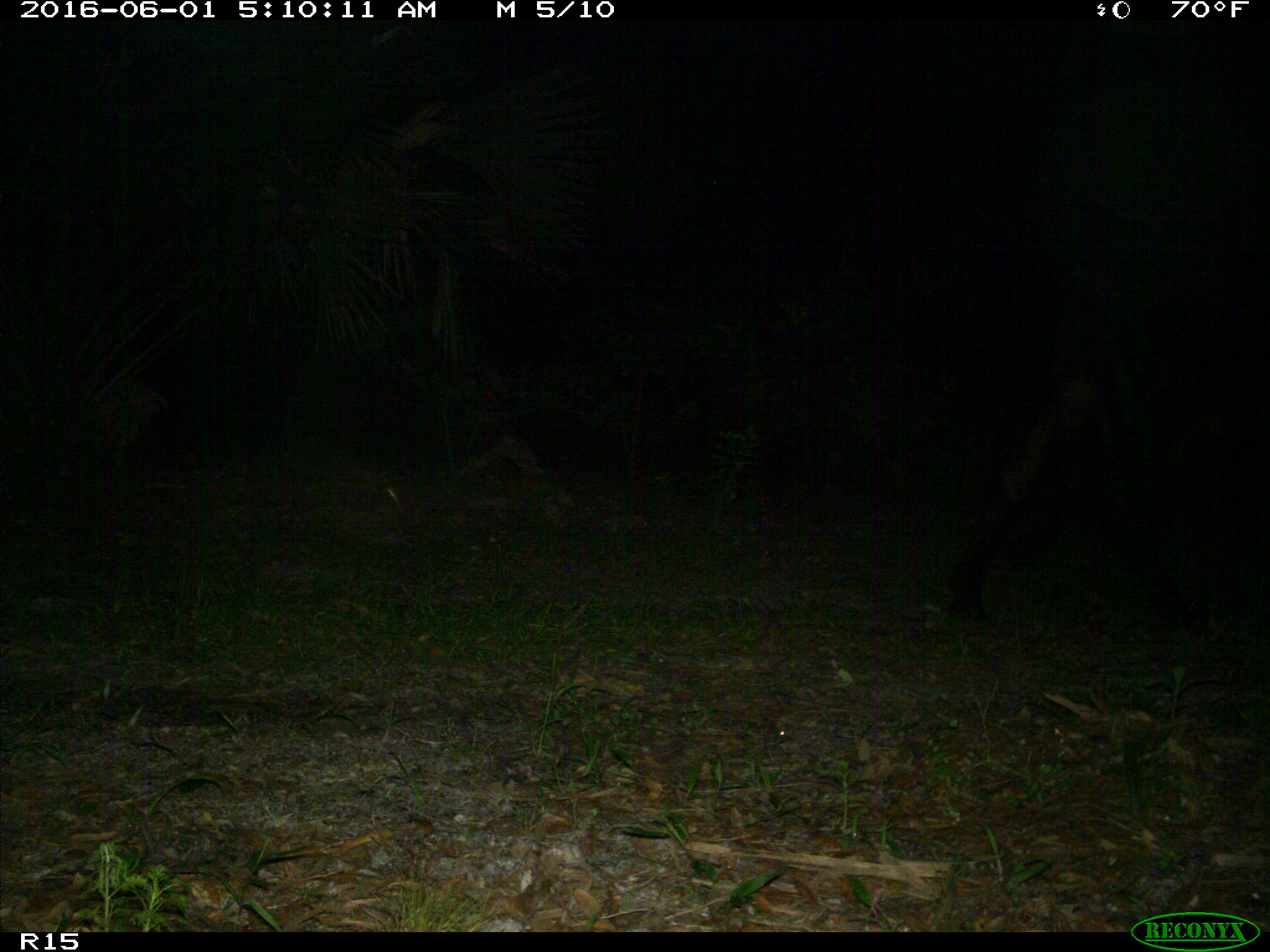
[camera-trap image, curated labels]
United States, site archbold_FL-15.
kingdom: Animalia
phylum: Chordata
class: Mammalia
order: Artiodactyla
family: Bovidae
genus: Bos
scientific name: Bos taurus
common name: domestic cow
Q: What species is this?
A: Bos taurus (domestic cow).